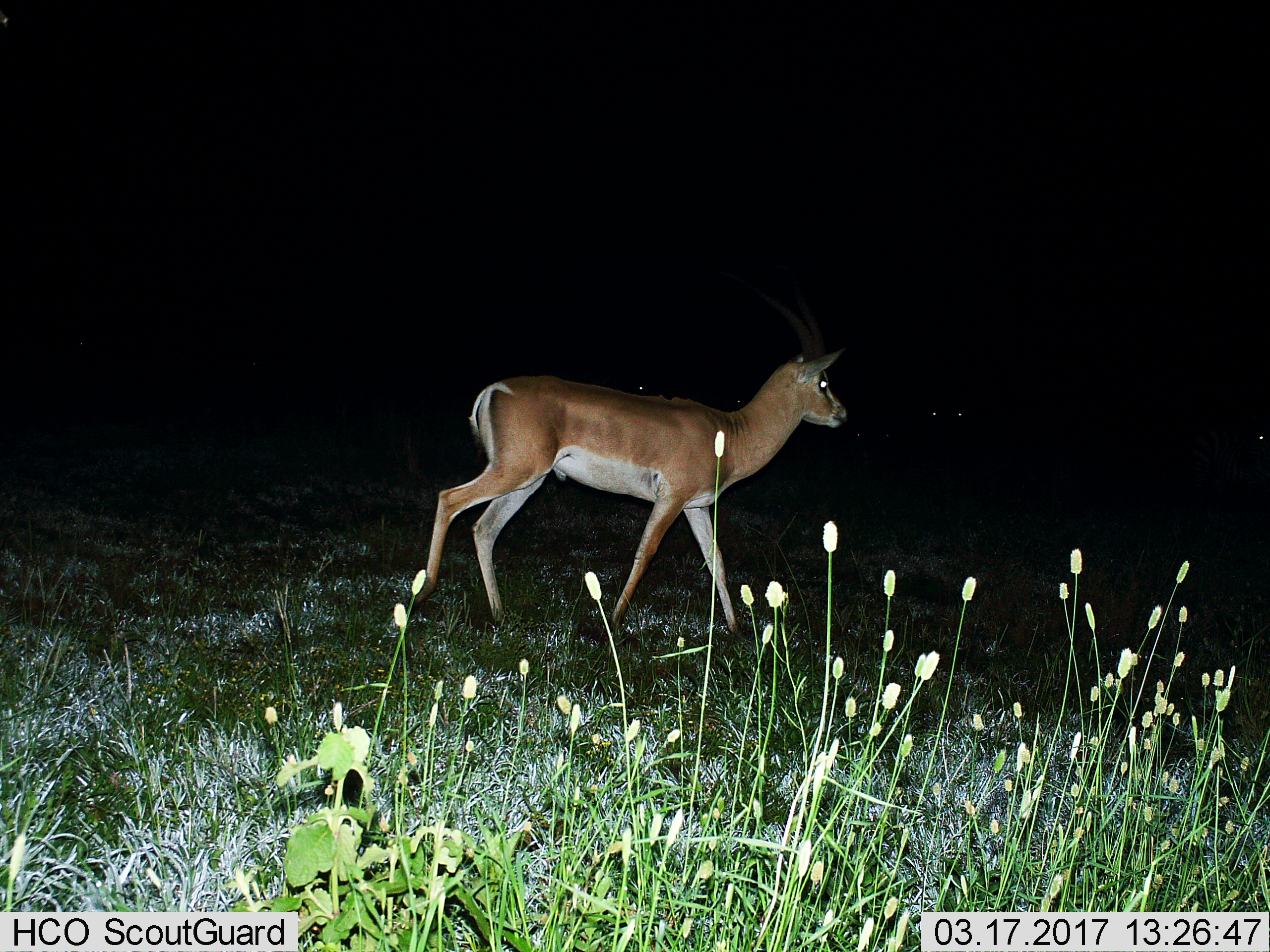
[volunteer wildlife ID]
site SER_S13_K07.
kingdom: Animalia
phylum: Chordata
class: Mammalia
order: Artiodactyla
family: Bovidae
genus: Nanger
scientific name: Nanger granti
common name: grant's gazelle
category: gazellegrants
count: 1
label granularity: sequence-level